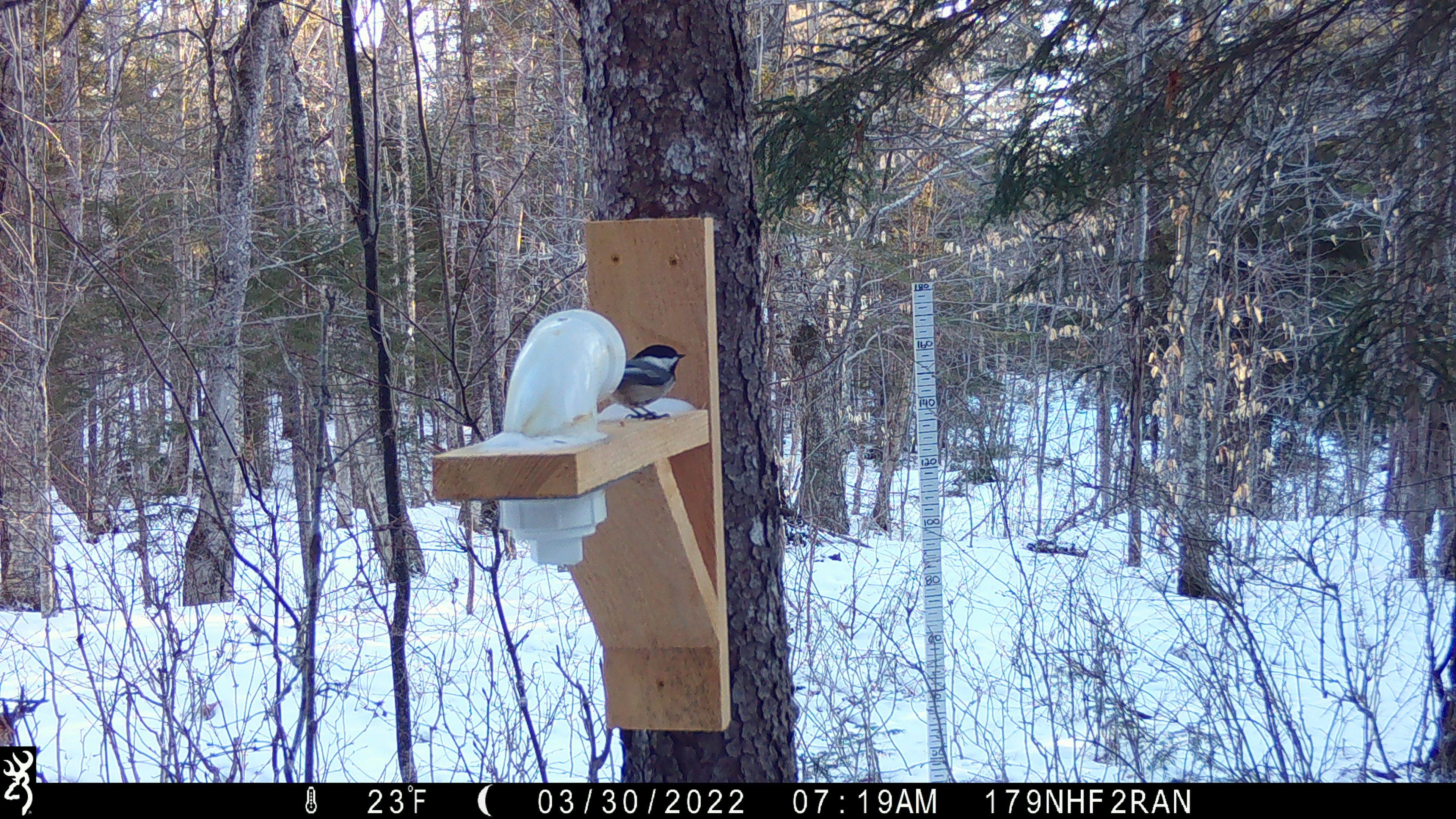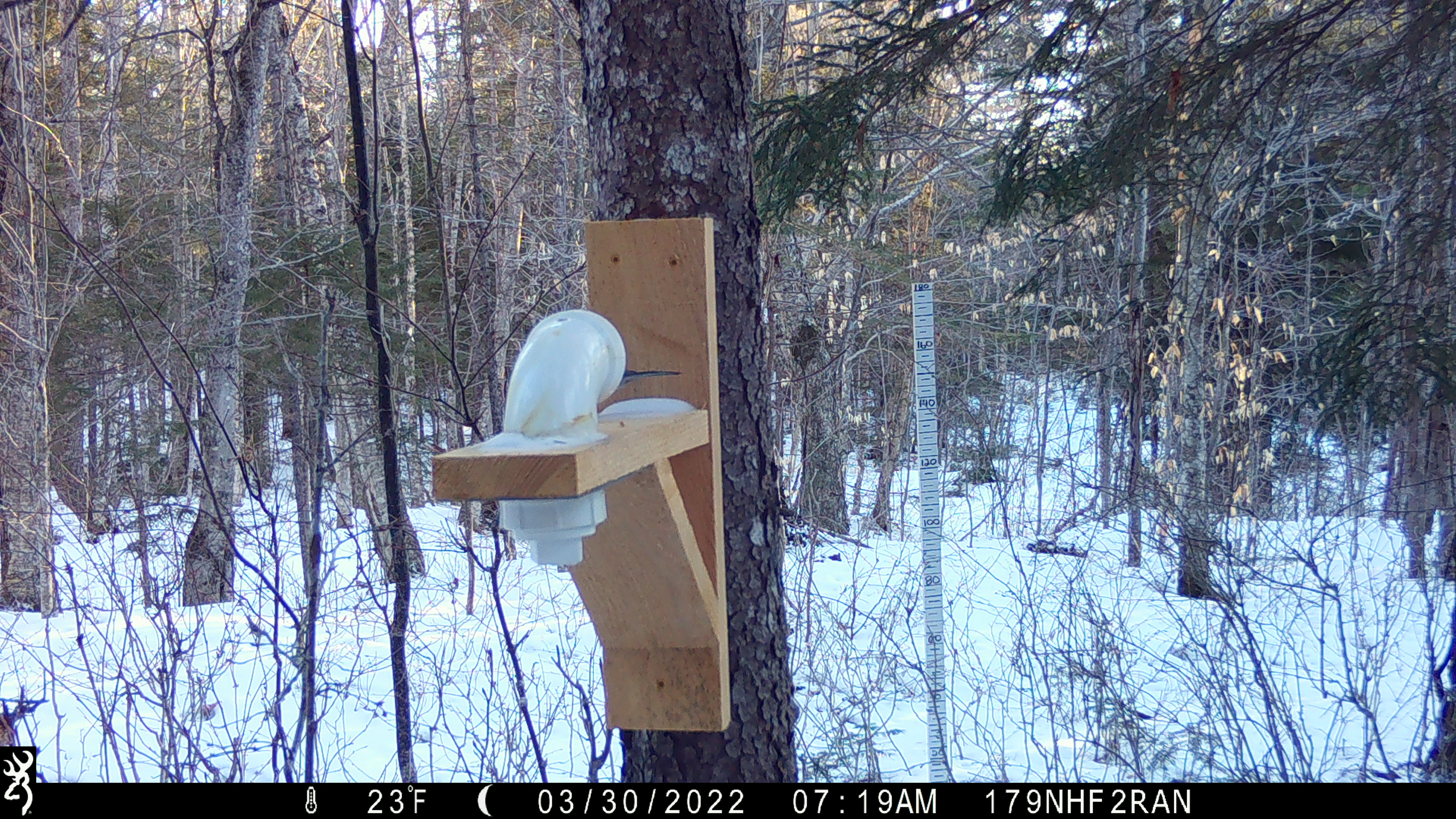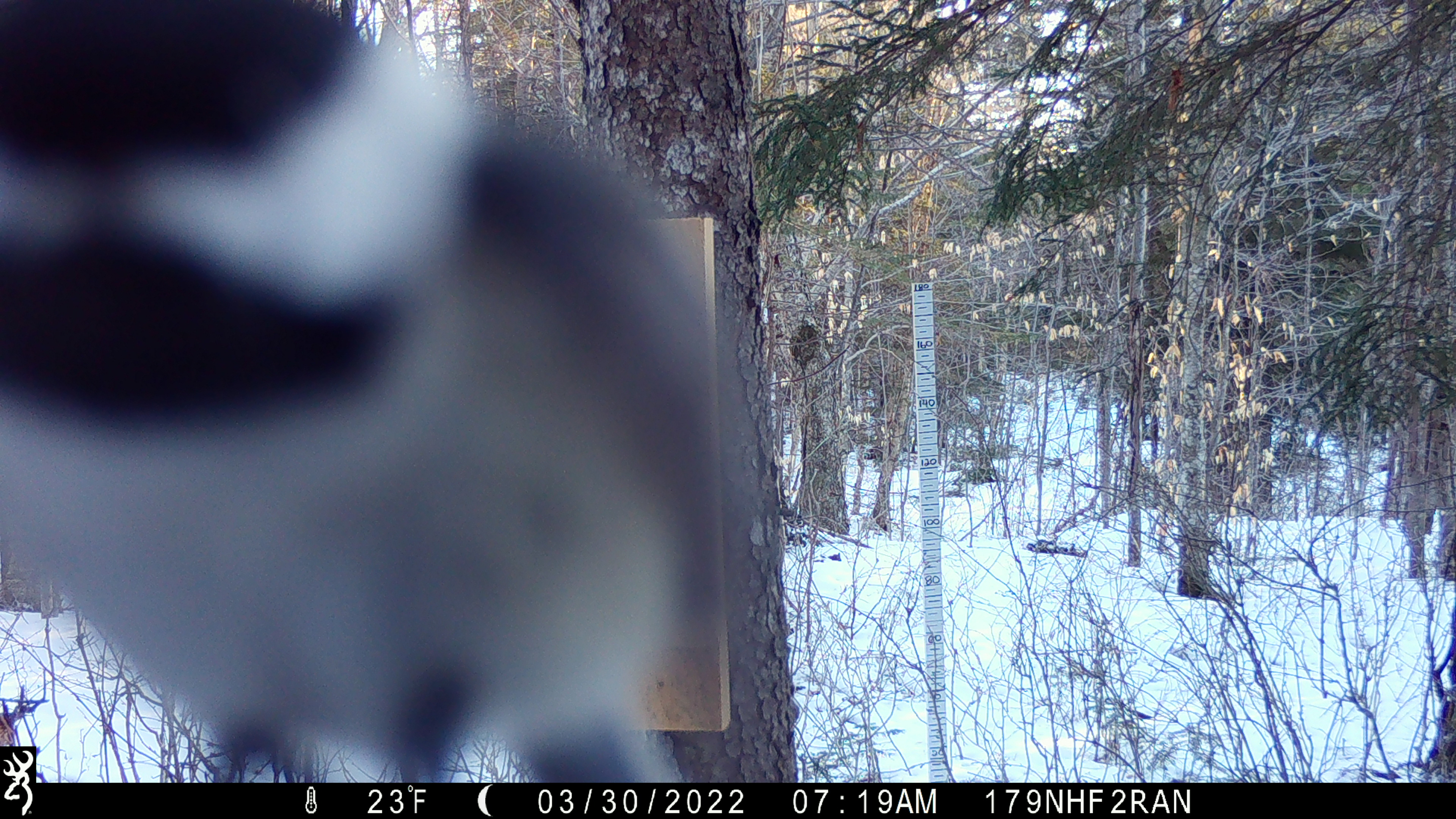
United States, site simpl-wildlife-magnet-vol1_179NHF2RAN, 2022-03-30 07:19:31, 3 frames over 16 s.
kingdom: Animalia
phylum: Chordata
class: Aves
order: Passeriformes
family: Paridae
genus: Poecile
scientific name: Poecile atricapillus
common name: black-capped chickadee